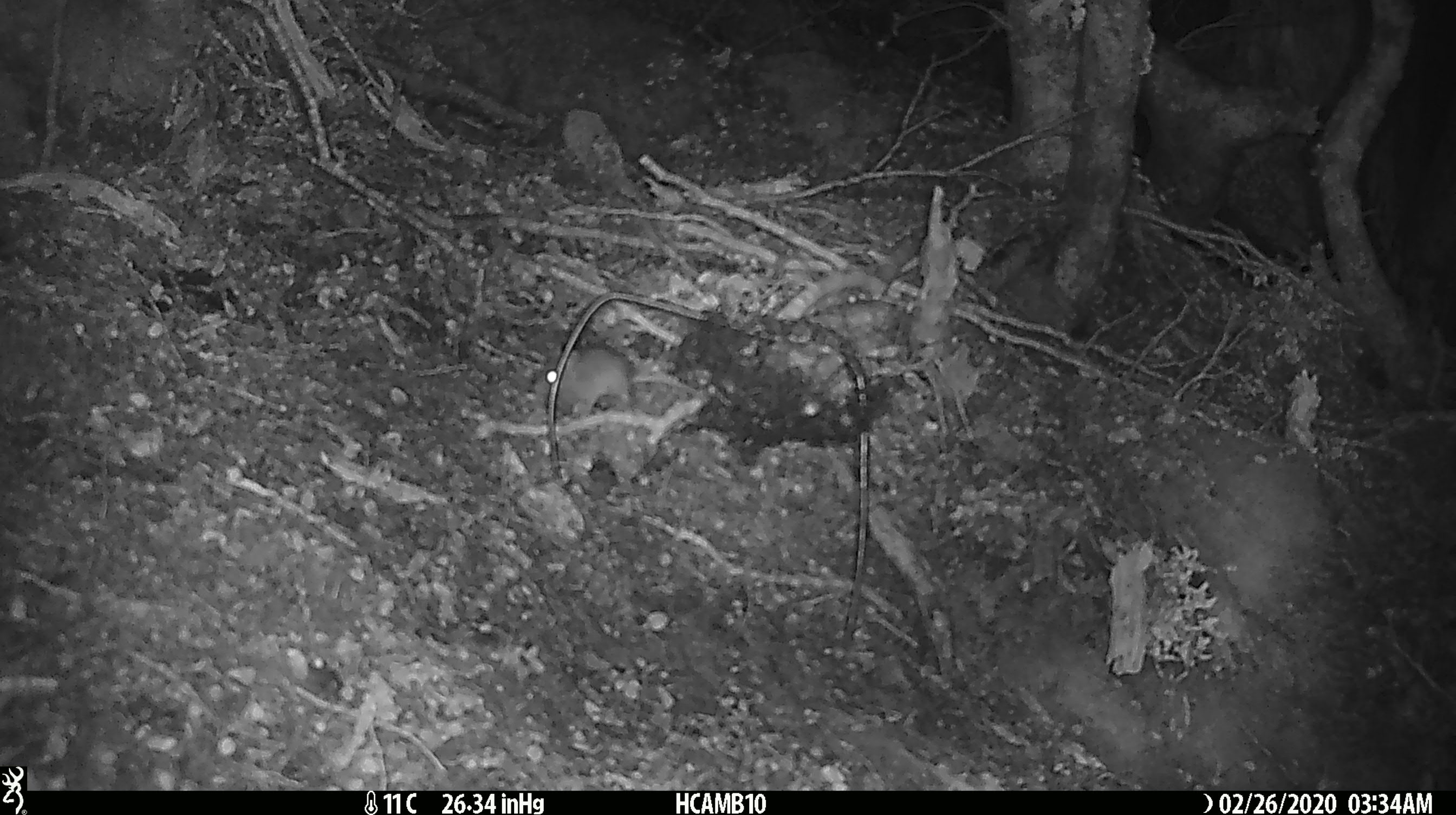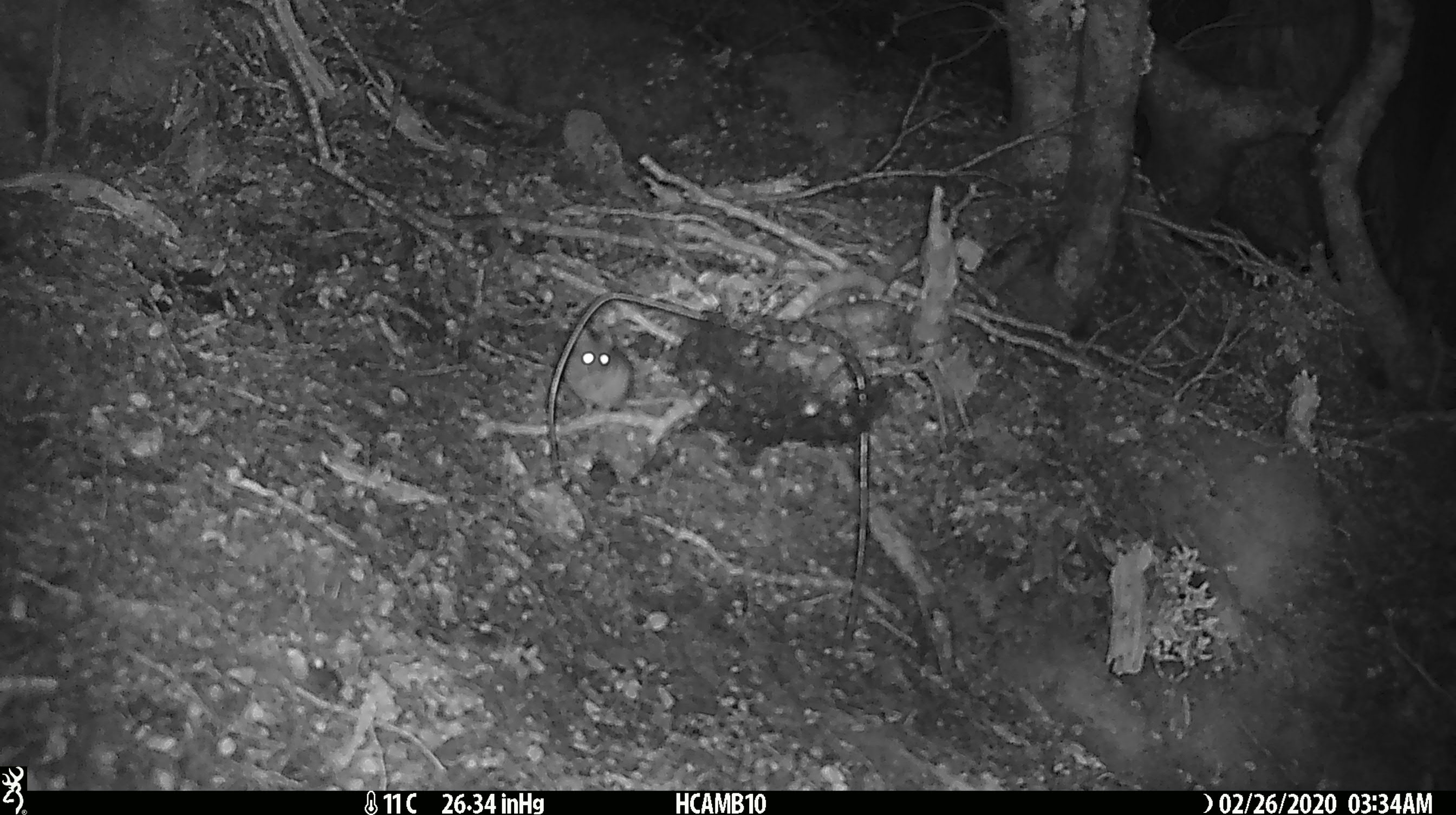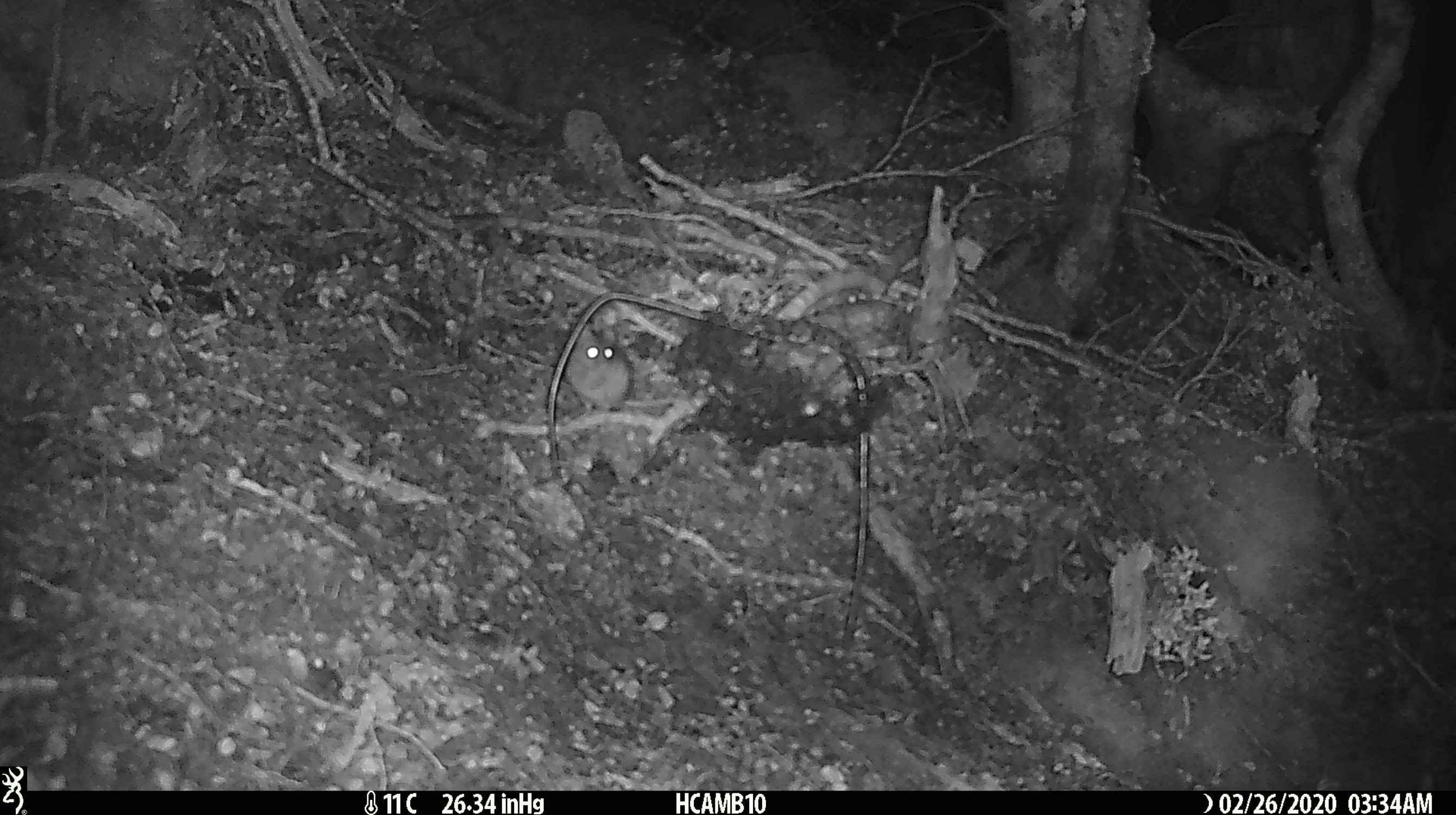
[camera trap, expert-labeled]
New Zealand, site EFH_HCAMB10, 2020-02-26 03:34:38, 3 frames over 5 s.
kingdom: Animalia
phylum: Chordata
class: Mammalia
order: Rodentia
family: Muridae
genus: Mus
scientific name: Mus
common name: mouse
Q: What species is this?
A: Mouse (Mus).